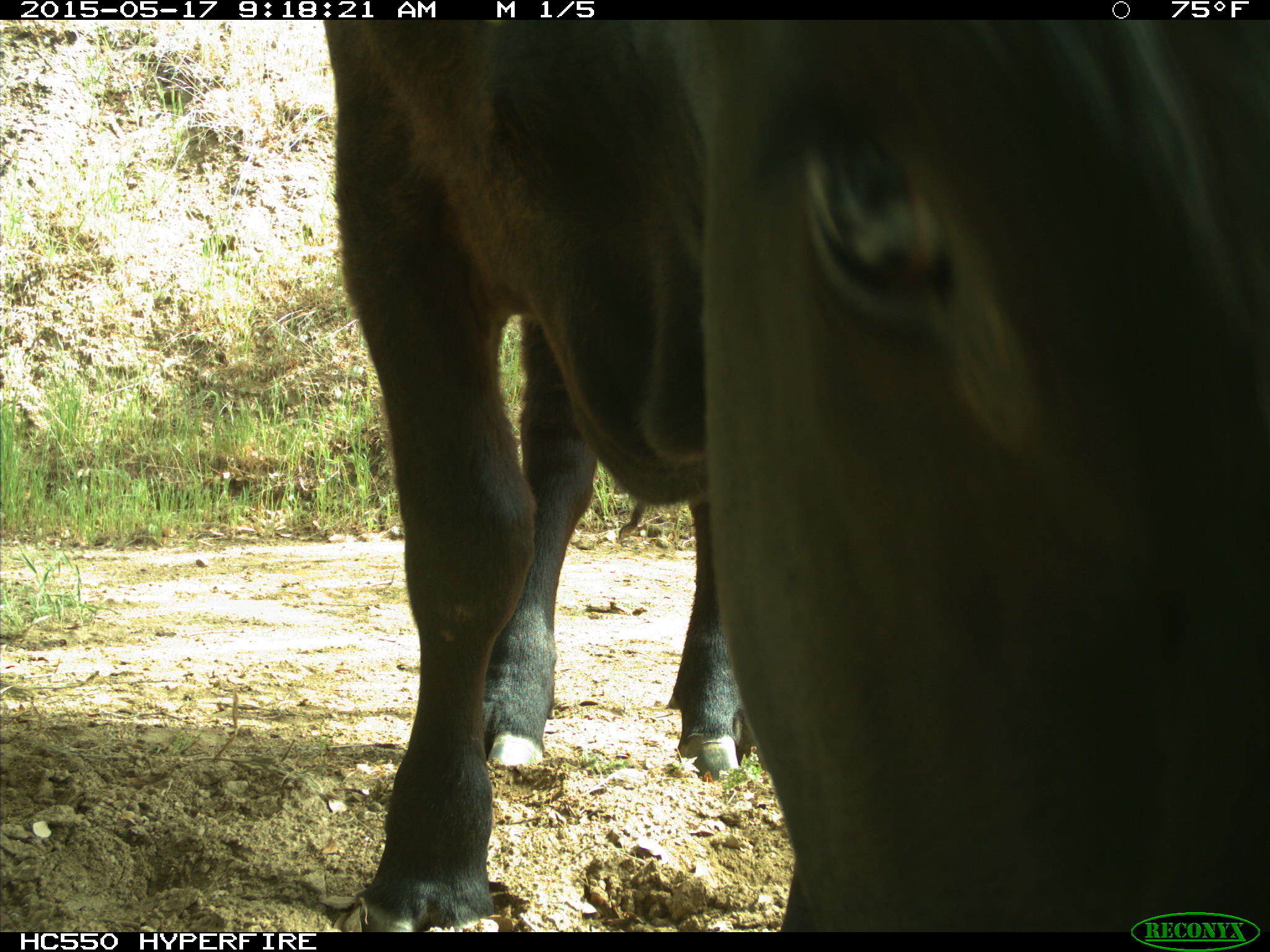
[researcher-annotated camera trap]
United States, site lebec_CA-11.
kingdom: Animalia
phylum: Chordata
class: Mammalia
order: Artiodactyla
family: Bovidae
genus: Bos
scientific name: Bos taurus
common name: domestic cow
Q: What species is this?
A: Bos taurus (domestic cow).